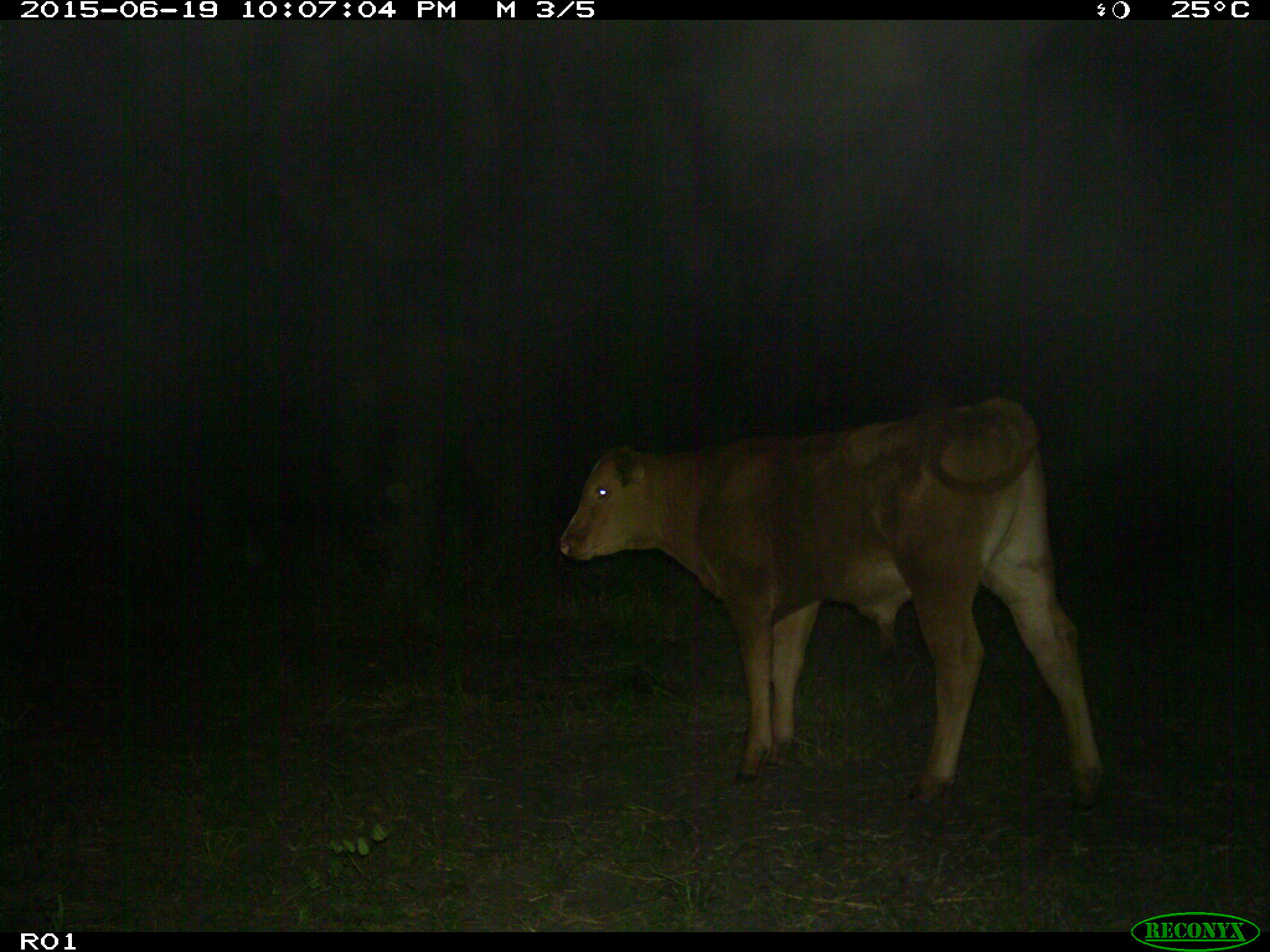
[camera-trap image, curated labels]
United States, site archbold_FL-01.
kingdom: Animalia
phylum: Chordata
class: Mammalia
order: Artiodactyla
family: Bovidae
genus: Bos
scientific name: Bos taurus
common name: domestic cow